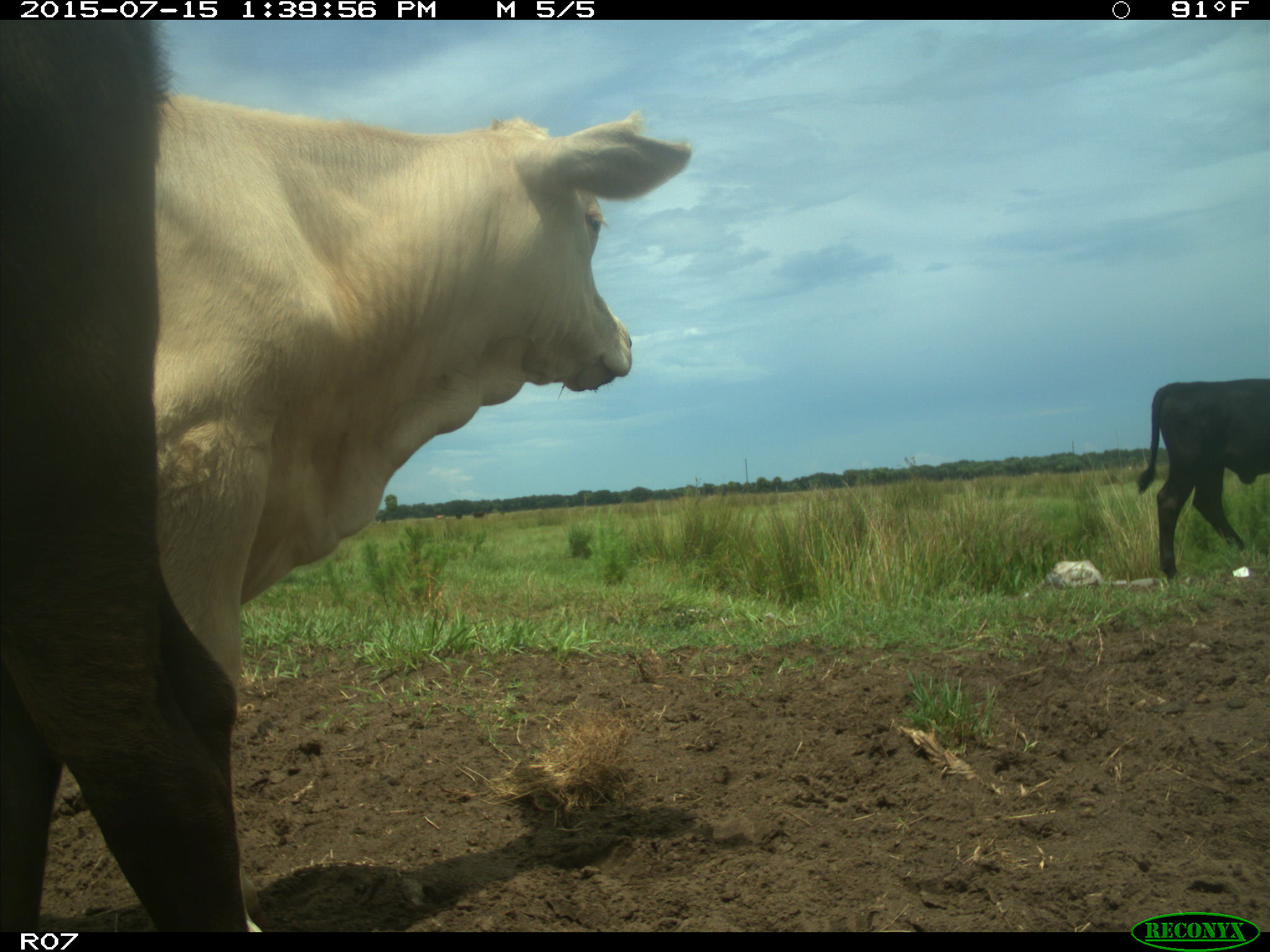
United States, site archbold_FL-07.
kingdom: Animalia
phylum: Chordata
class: Mammalia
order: Artiodactyla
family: Bovidae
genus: Bos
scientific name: Bos taurus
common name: domestic cow